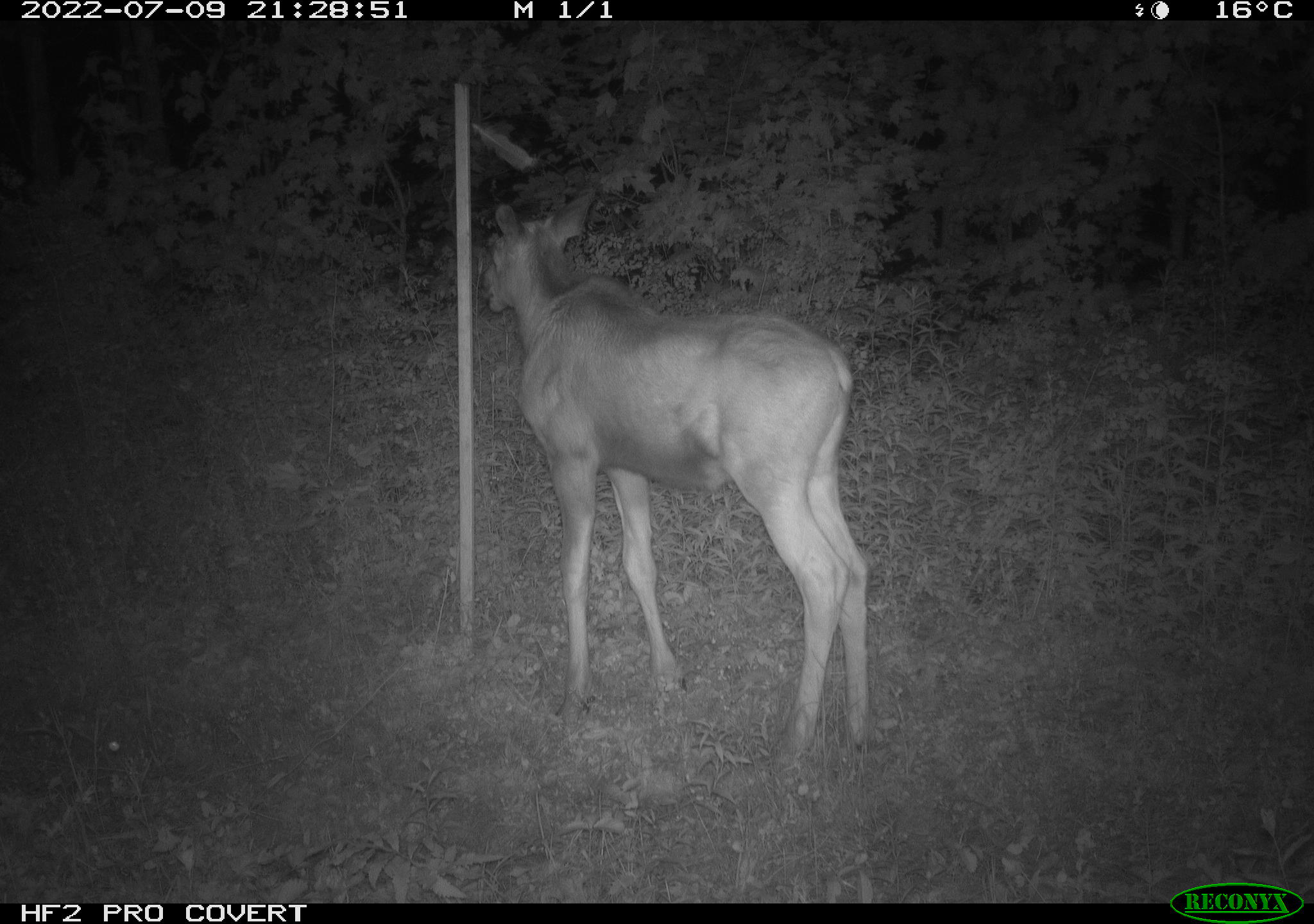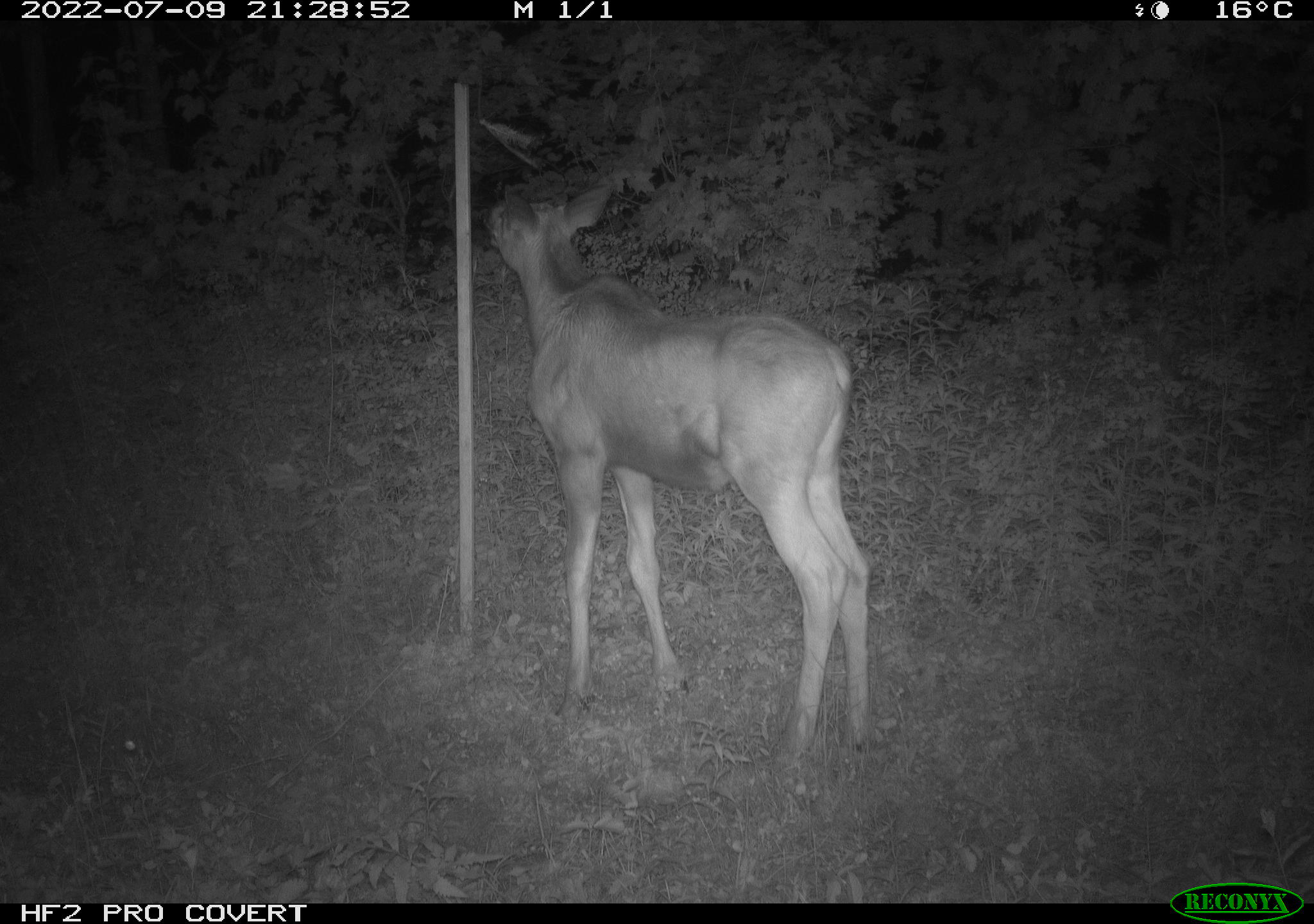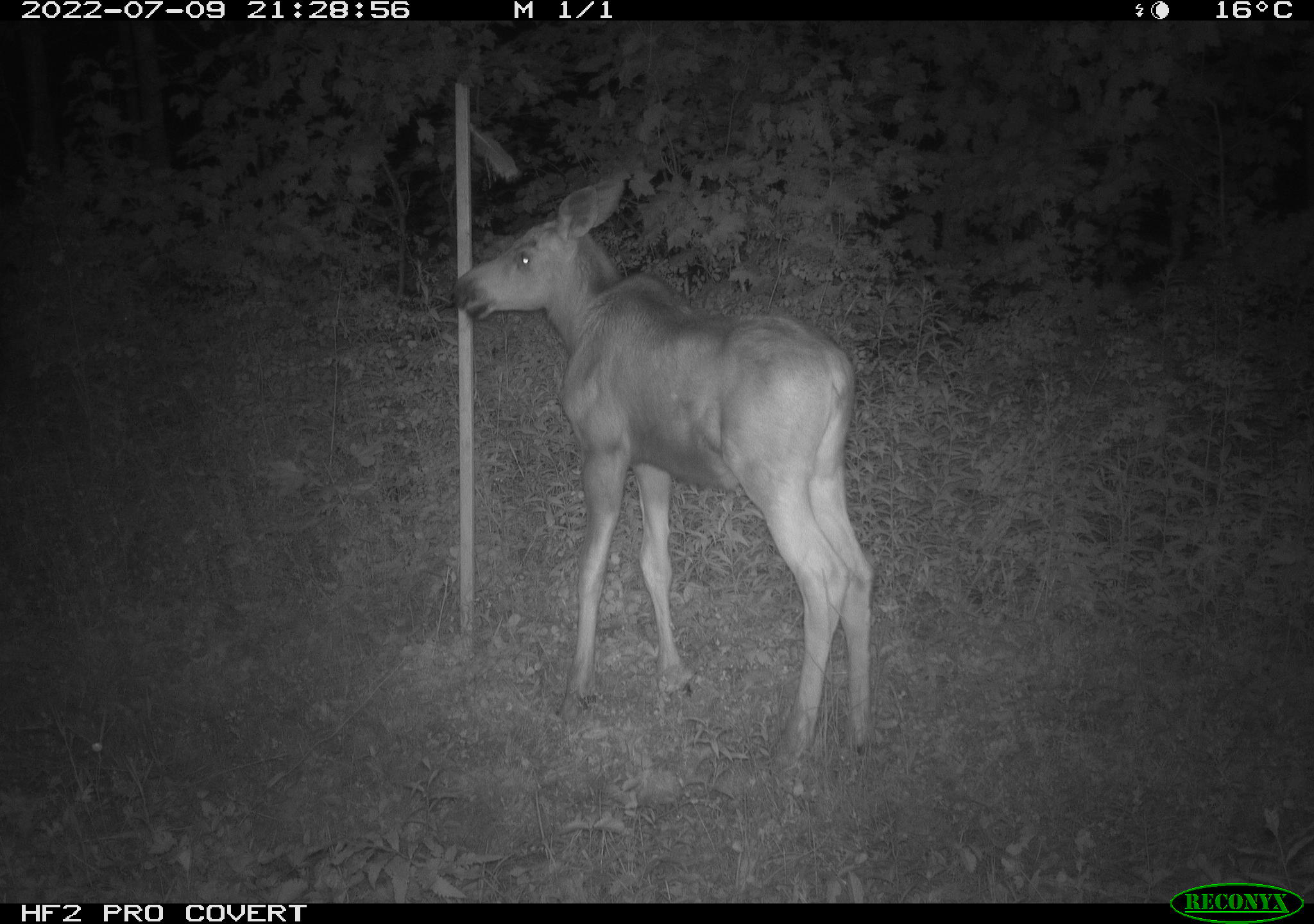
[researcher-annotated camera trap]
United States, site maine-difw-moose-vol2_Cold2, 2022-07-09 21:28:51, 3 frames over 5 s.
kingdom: Animalia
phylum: Chordata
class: Mammalia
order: Artiodactyla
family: Cervidae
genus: Alces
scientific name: Alces alces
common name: moose